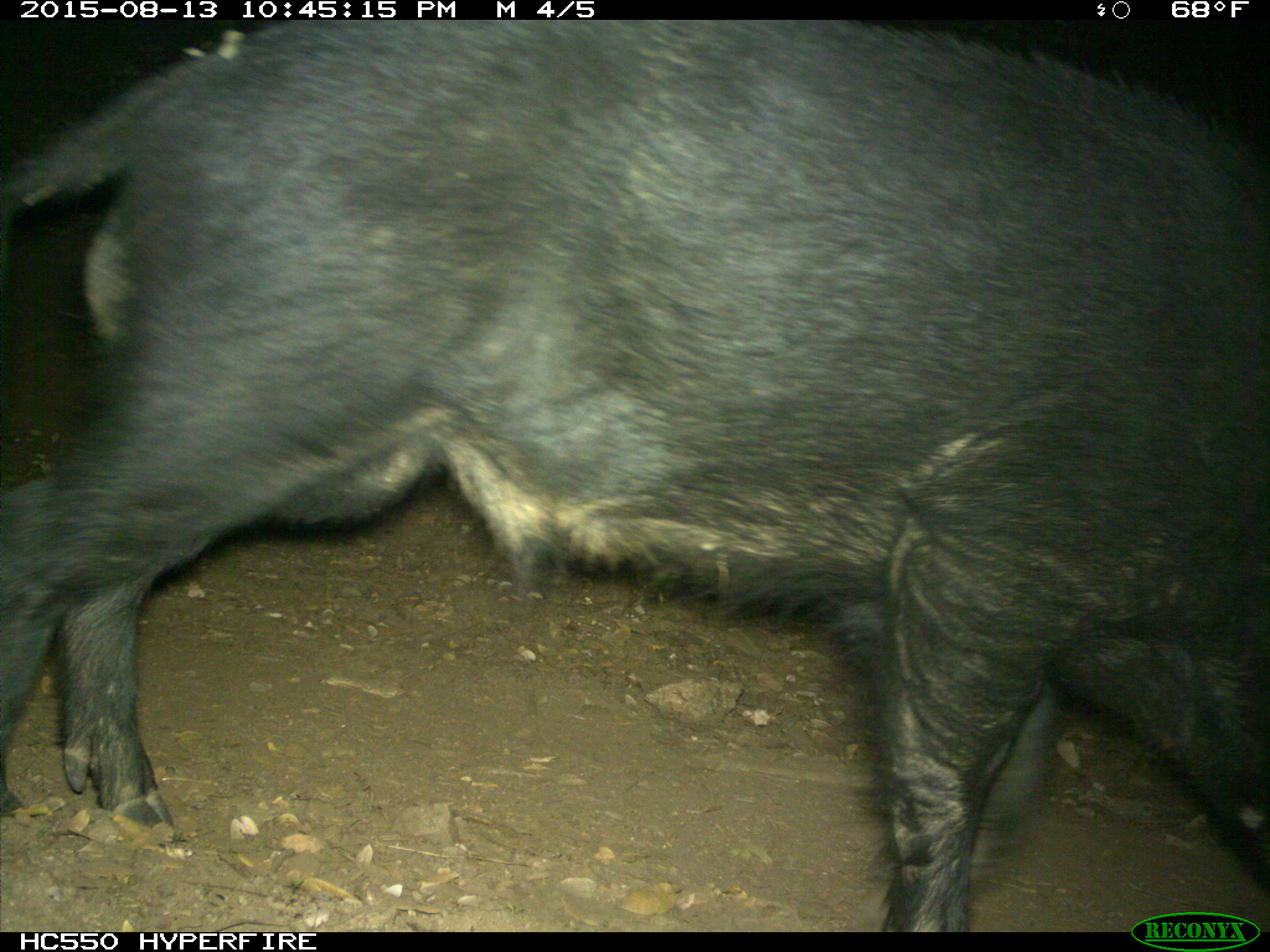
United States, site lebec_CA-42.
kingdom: Animalia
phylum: Chordata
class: Mammalia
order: Artiodactyla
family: Suidae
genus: Sus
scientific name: Sus scrofa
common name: wild boar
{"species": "Sus scrofa (wild boar)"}